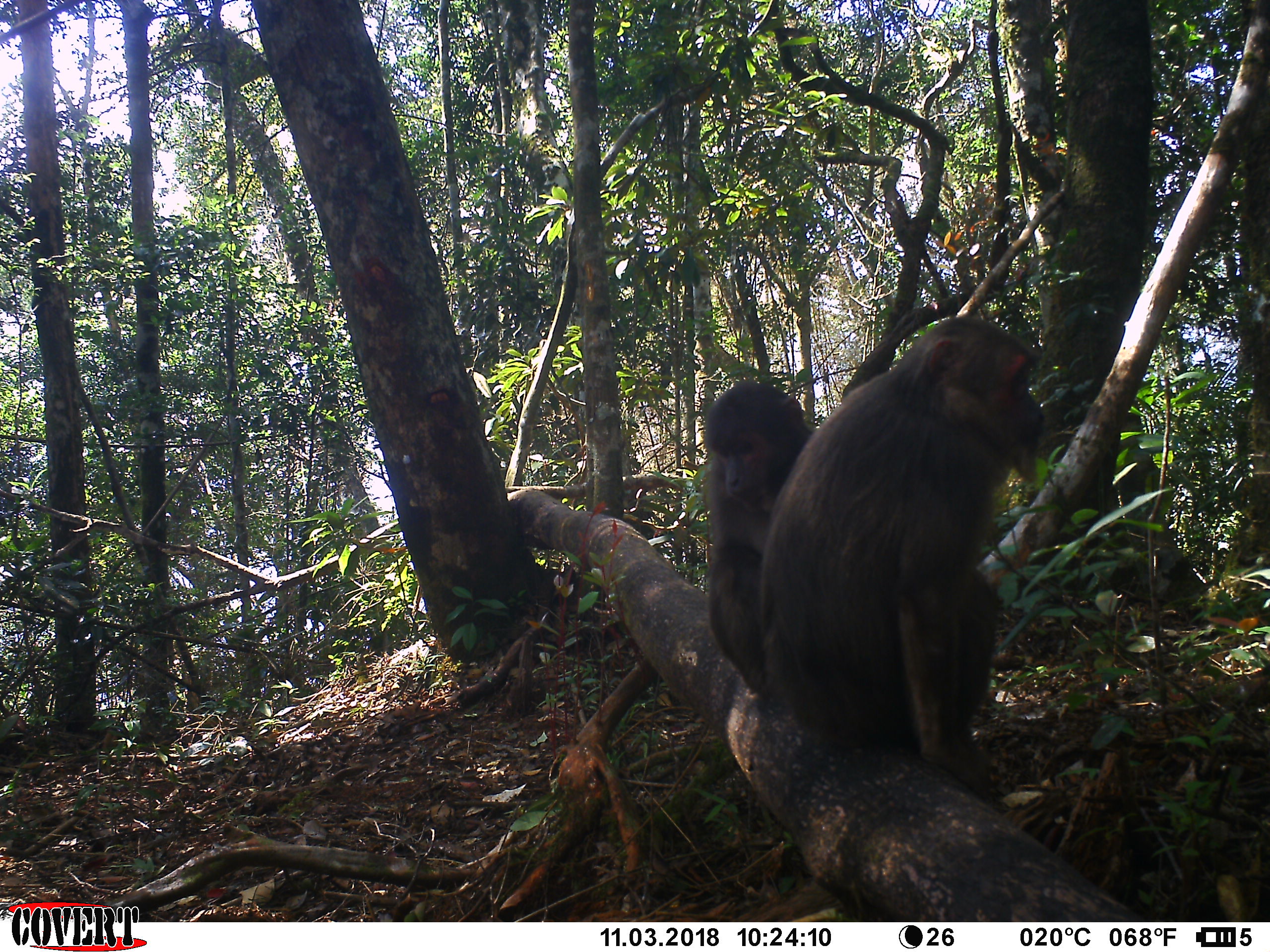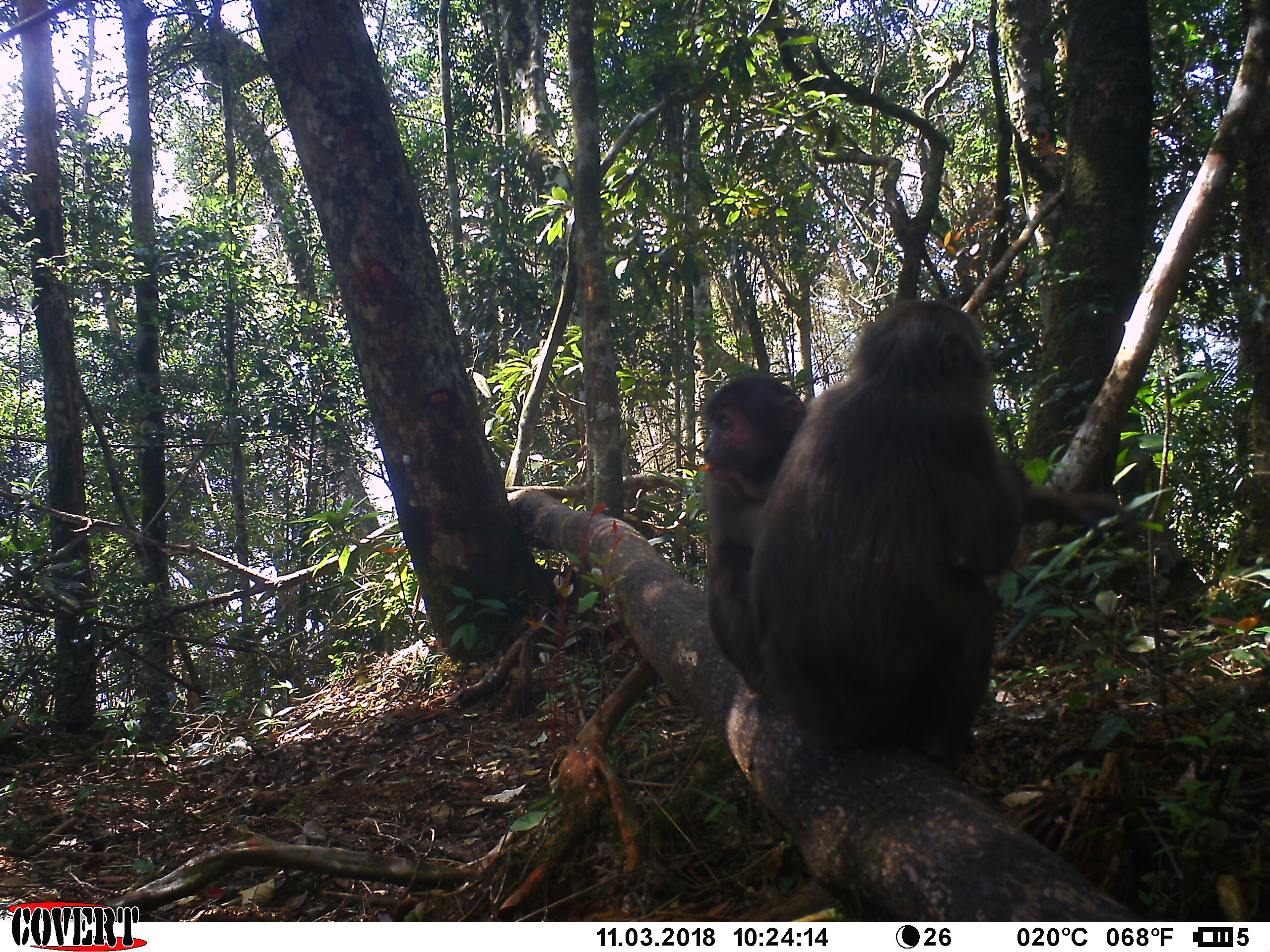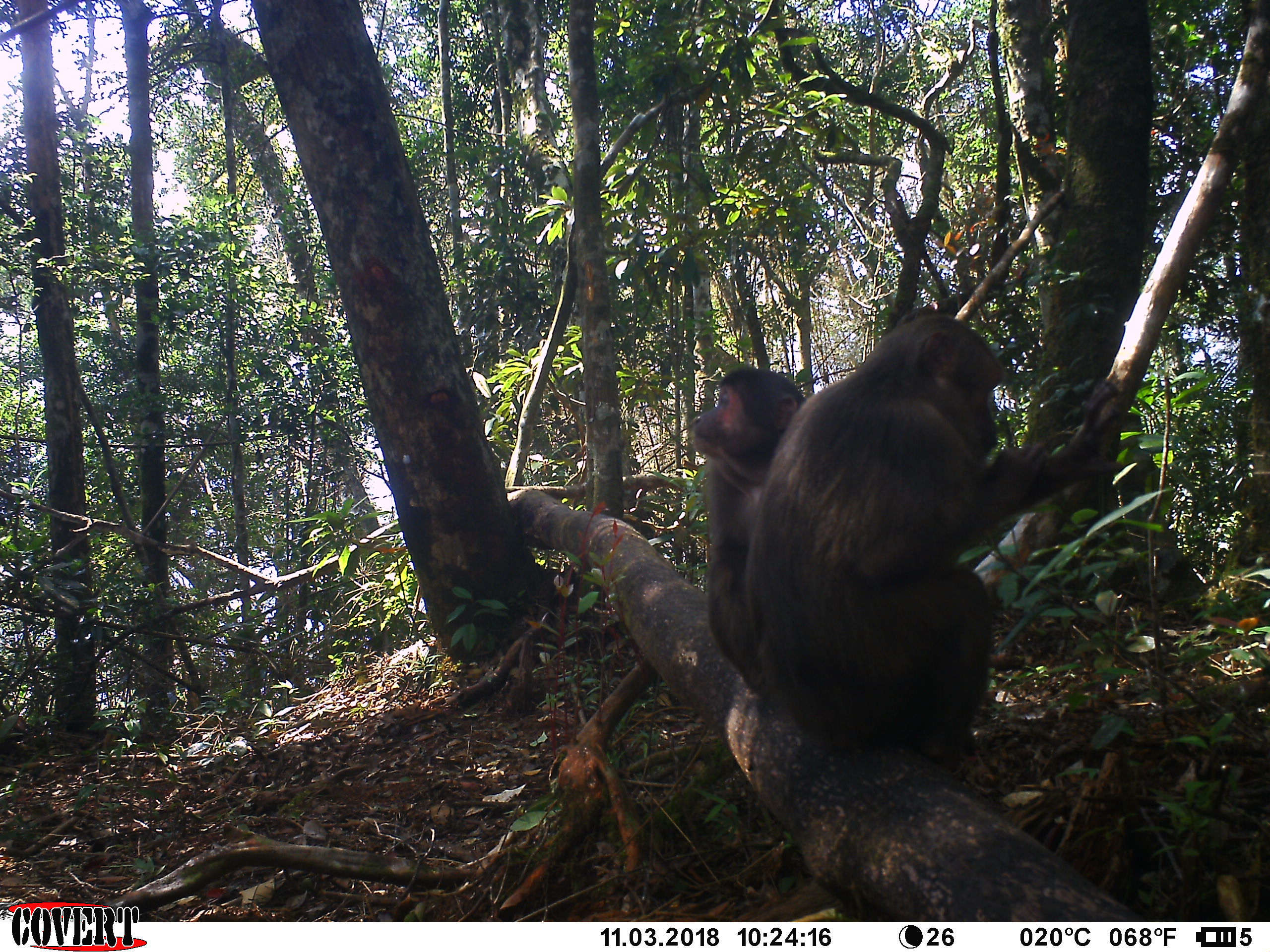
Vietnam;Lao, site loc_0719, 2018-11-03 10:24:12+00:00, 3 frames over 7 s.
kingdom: Animalia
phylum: Chordata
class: Mammalia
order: Primates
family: Cercopithecidae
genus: Macaca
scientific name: Macaca arctoides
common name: stump-tailed macaque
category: stump tailed macaque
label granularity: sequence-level